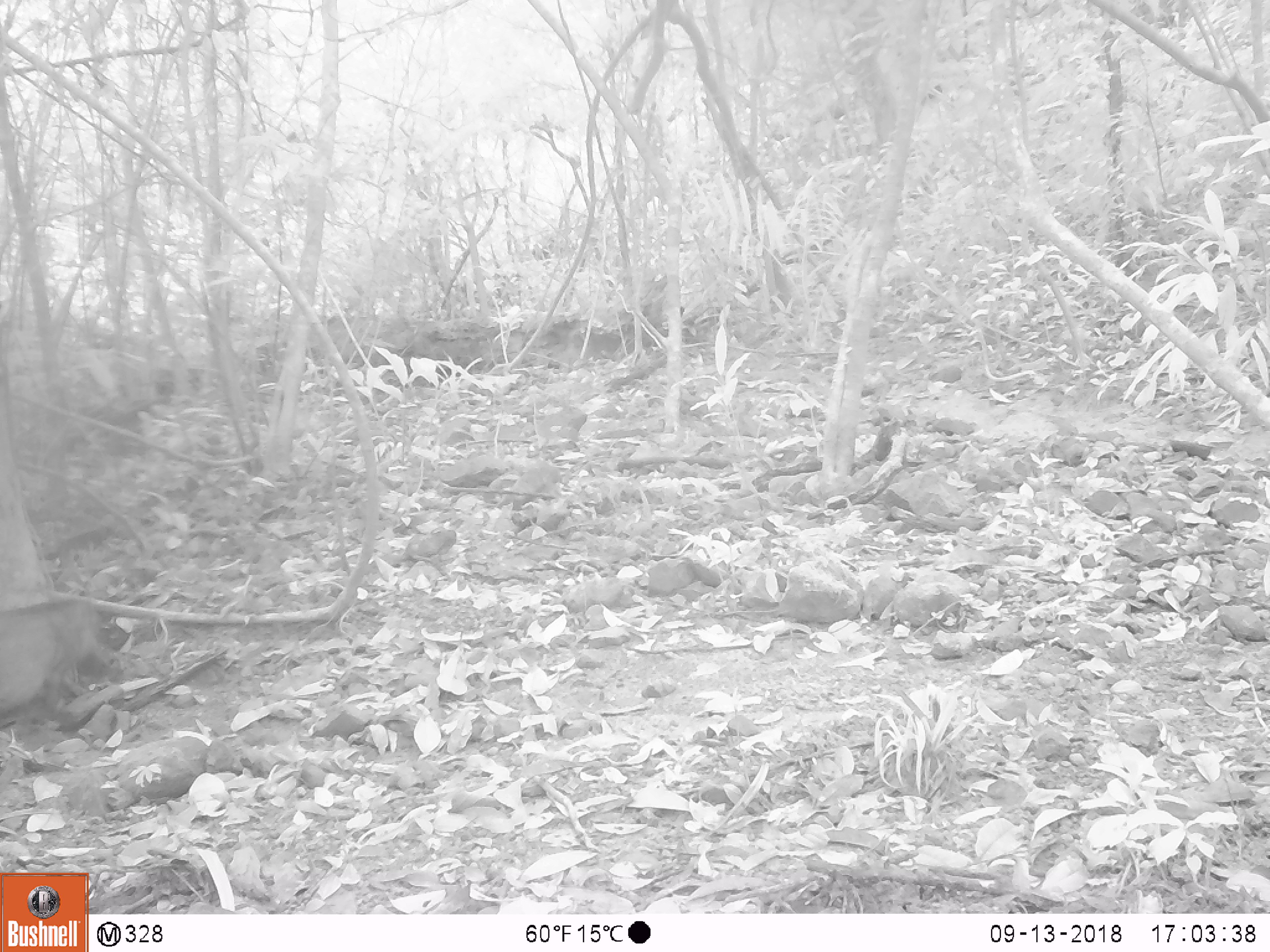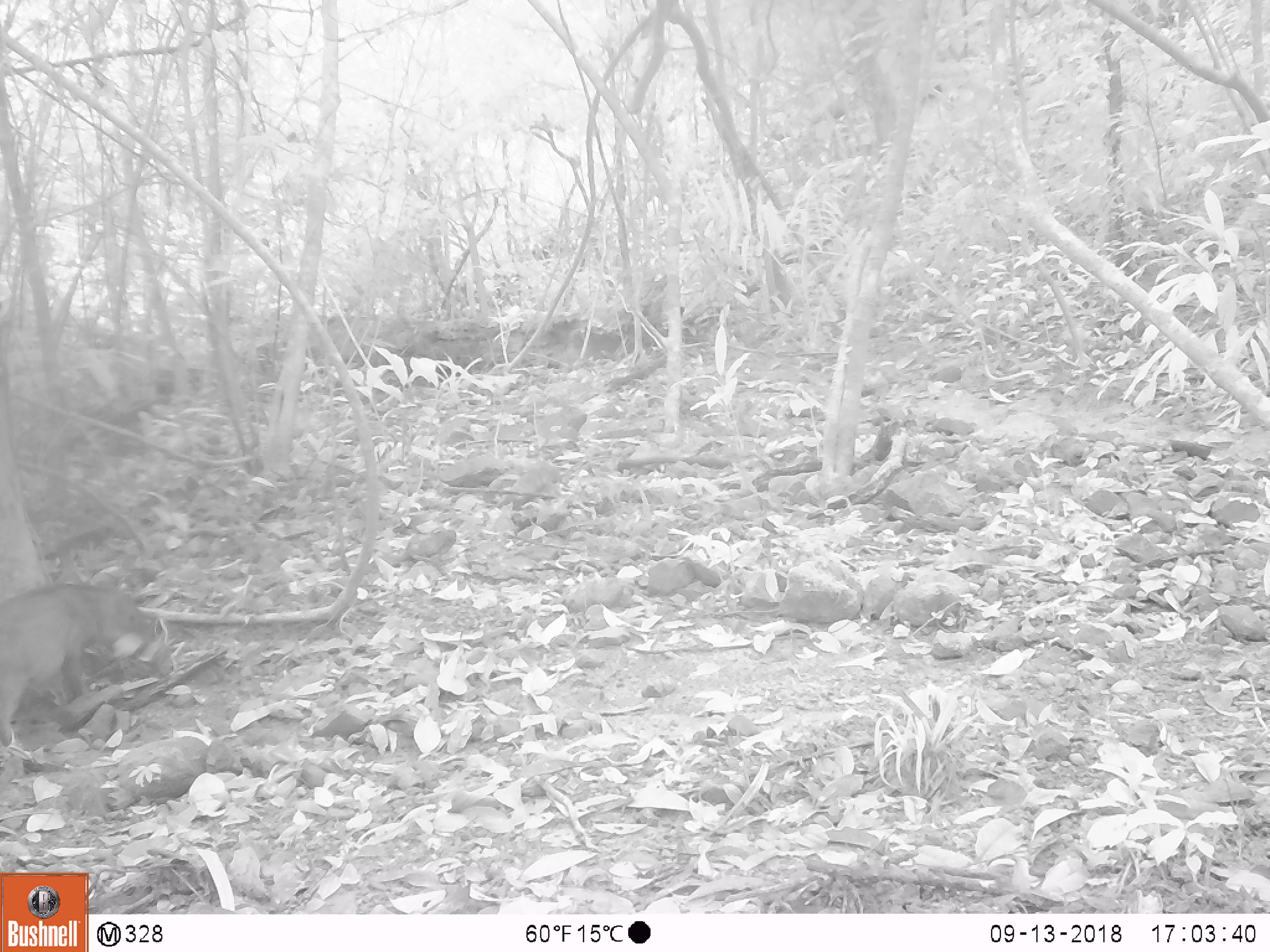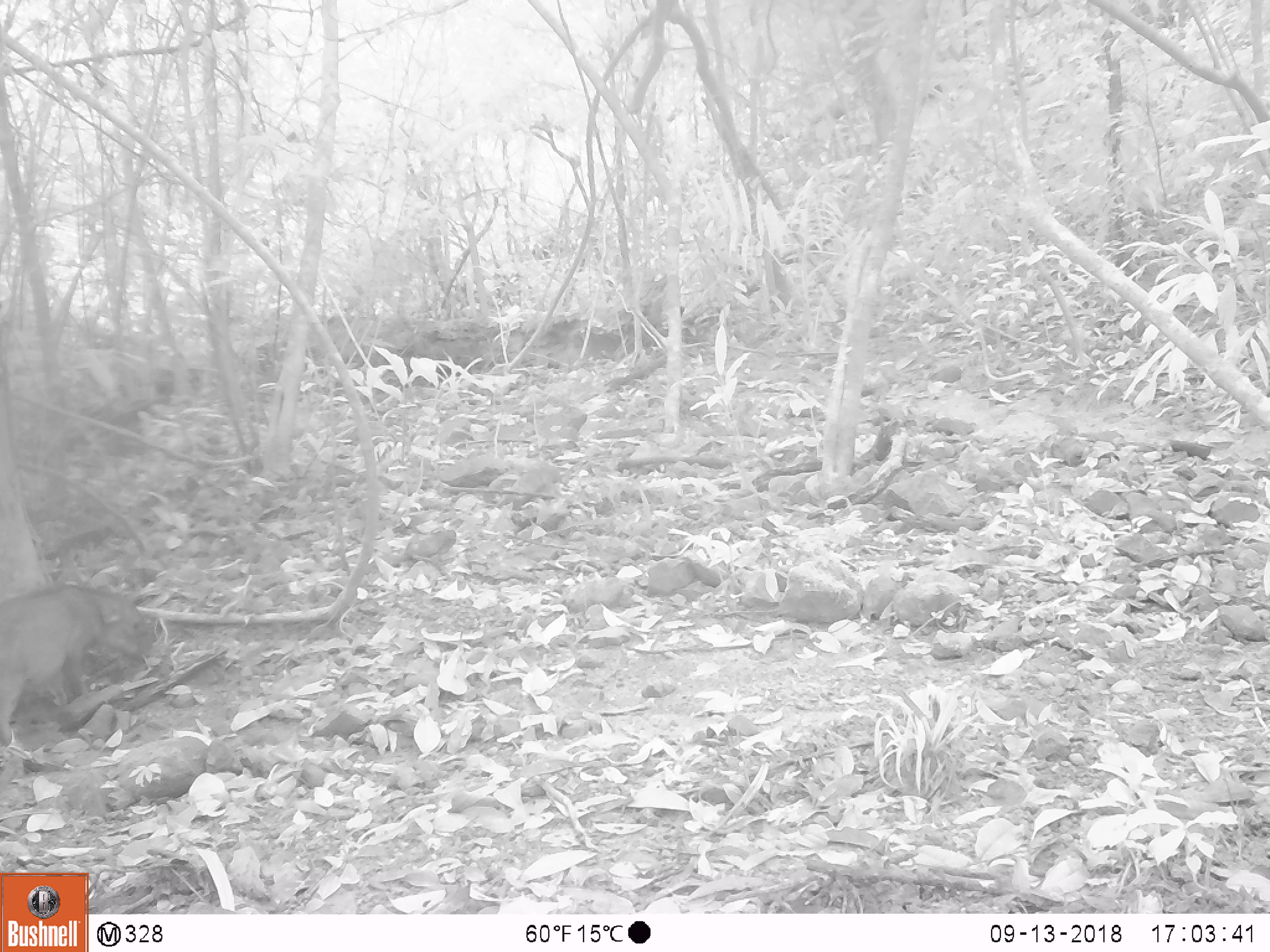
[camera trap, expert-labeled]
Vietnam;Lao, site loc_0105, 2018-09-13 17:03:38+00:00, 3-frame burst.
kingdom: Animalia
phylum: Chordata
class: Mammalia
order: Artiodactyla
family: Suidae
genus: Sus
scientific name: Sus scrofa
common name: eurasian wild pig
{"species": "eurasian wild pig (Sus scrofa)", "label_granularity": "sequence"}